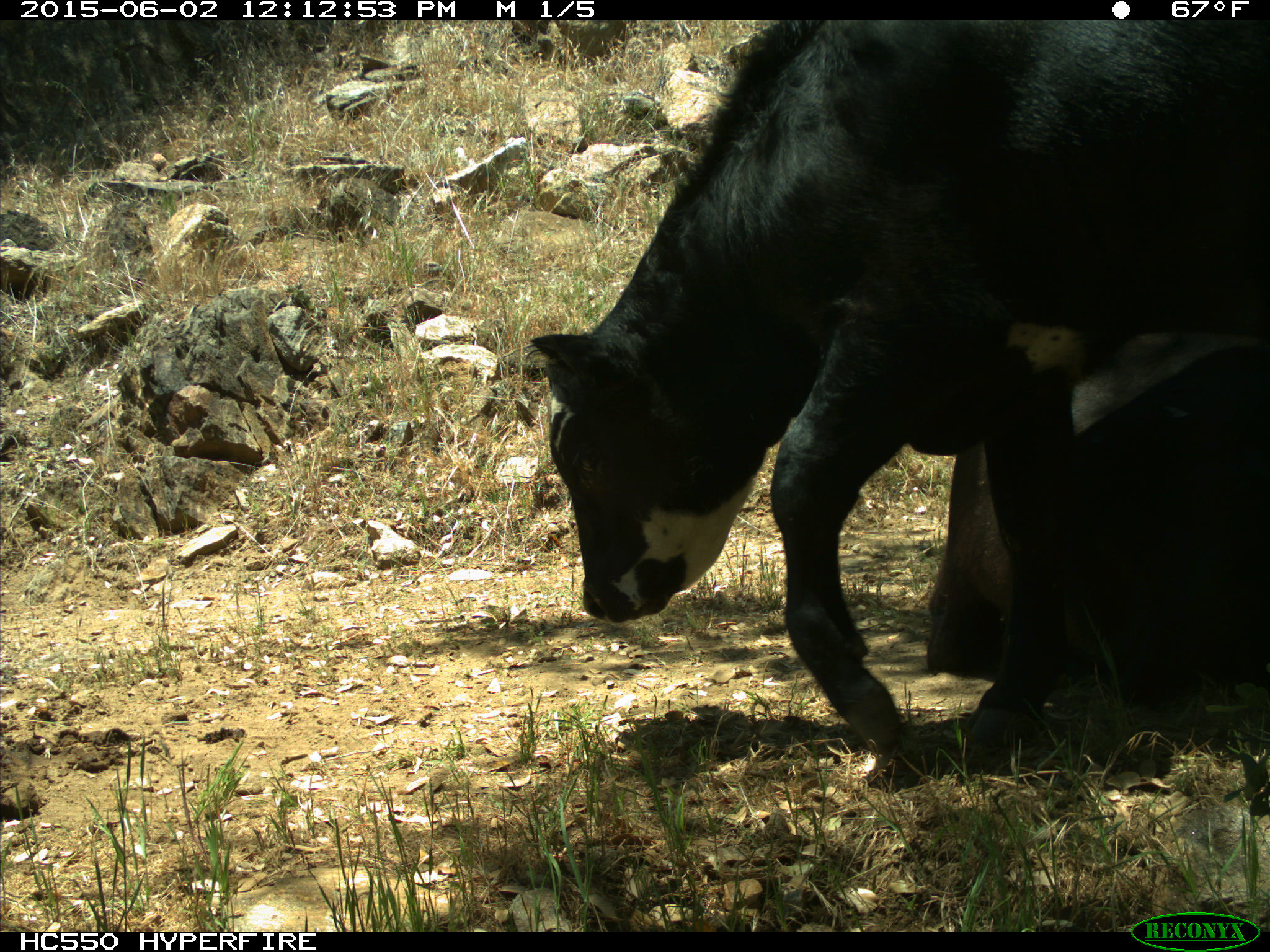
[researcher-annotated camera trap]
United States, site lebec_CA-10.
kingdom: Animalia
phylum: Chordata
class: Mammalia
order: Artiodactyla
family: Bovidae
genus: Bos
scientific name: Bos taurus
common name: domestic cow